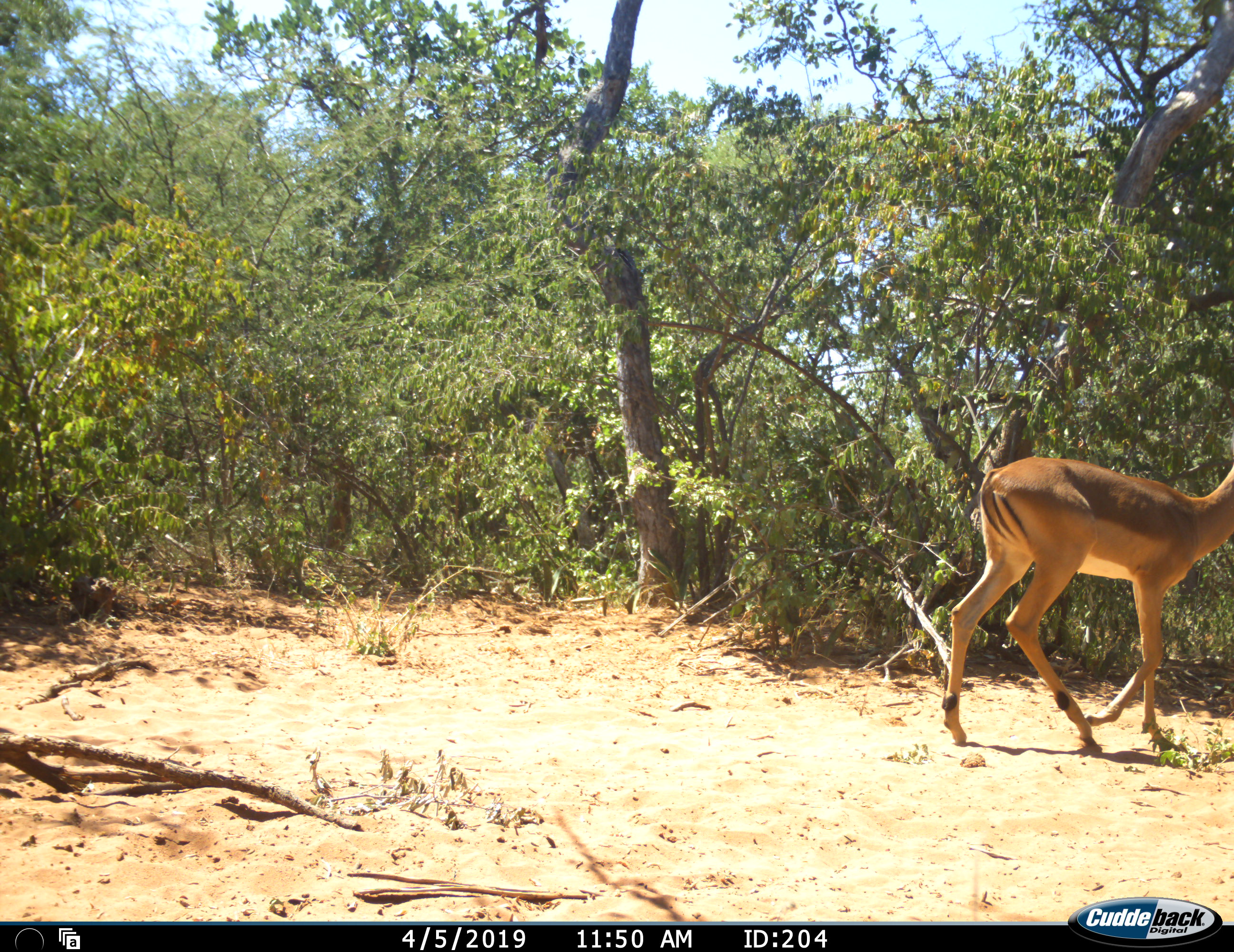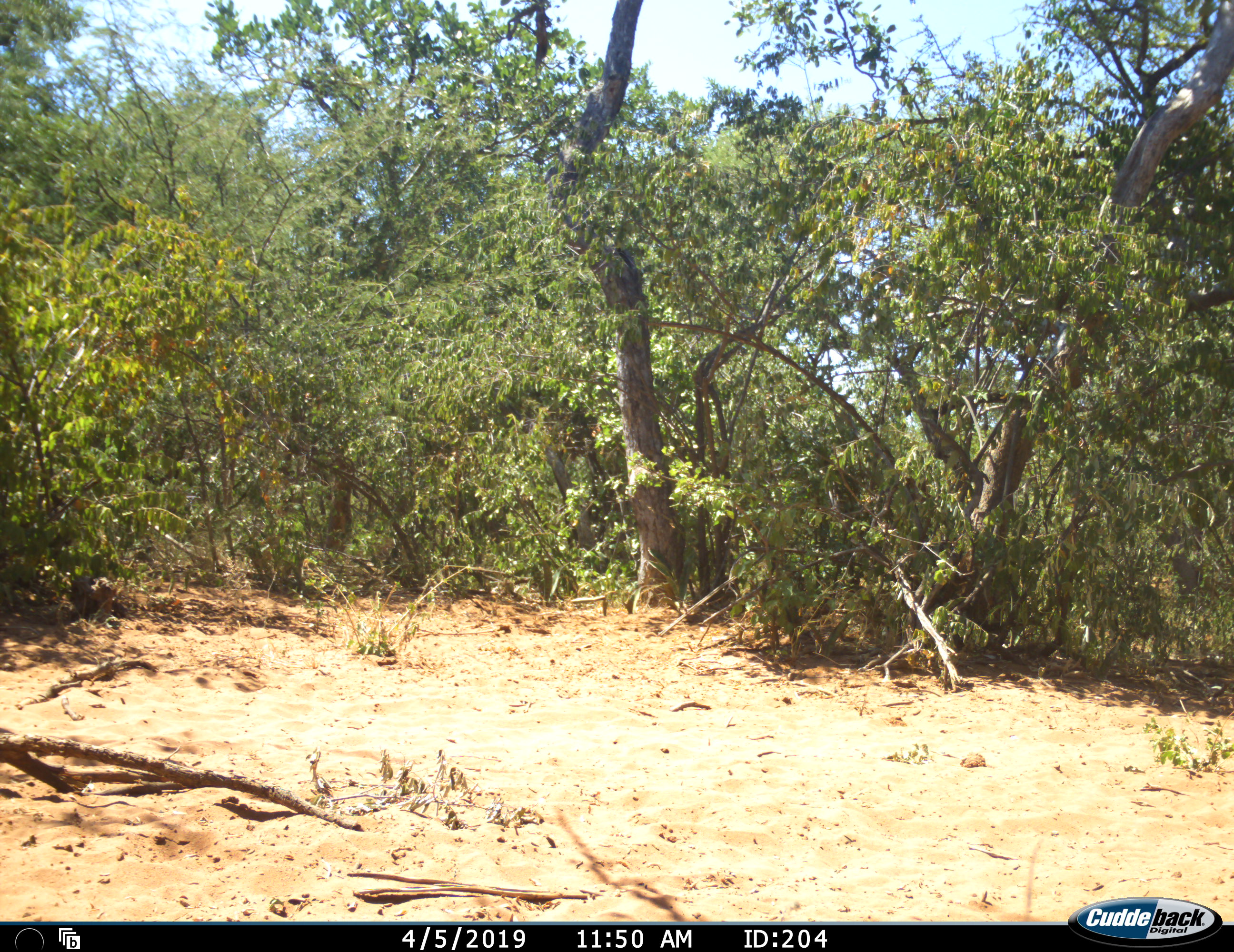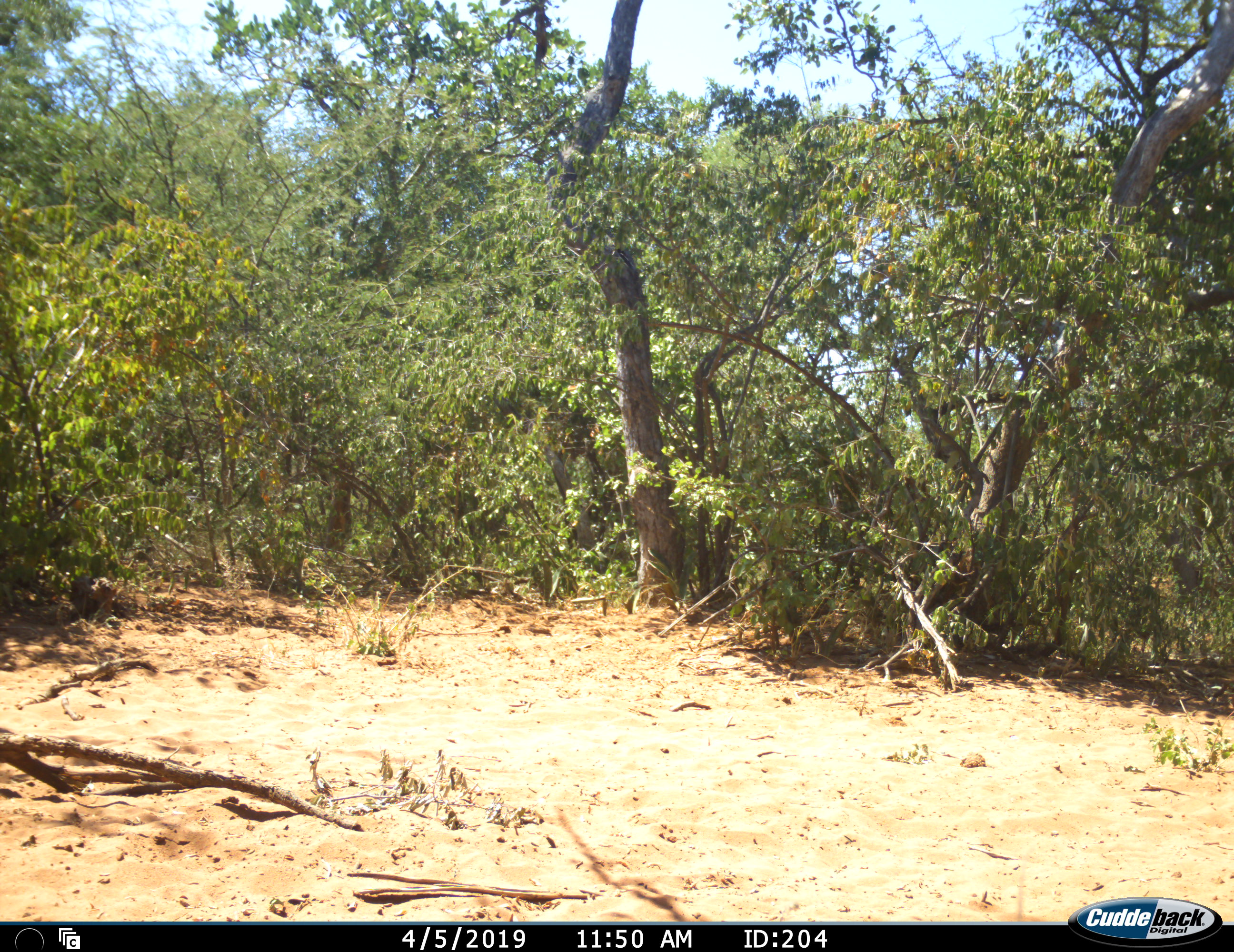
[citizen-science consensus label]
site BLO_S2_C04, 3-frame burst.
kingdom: Animalia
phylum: Chordata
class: Mammalia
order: Artiodactyla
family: Bovidae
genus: Aepyceros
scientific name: Aepyceros melampus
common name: impala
Impala (Aepyceros melampus), count 1. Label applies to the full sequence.